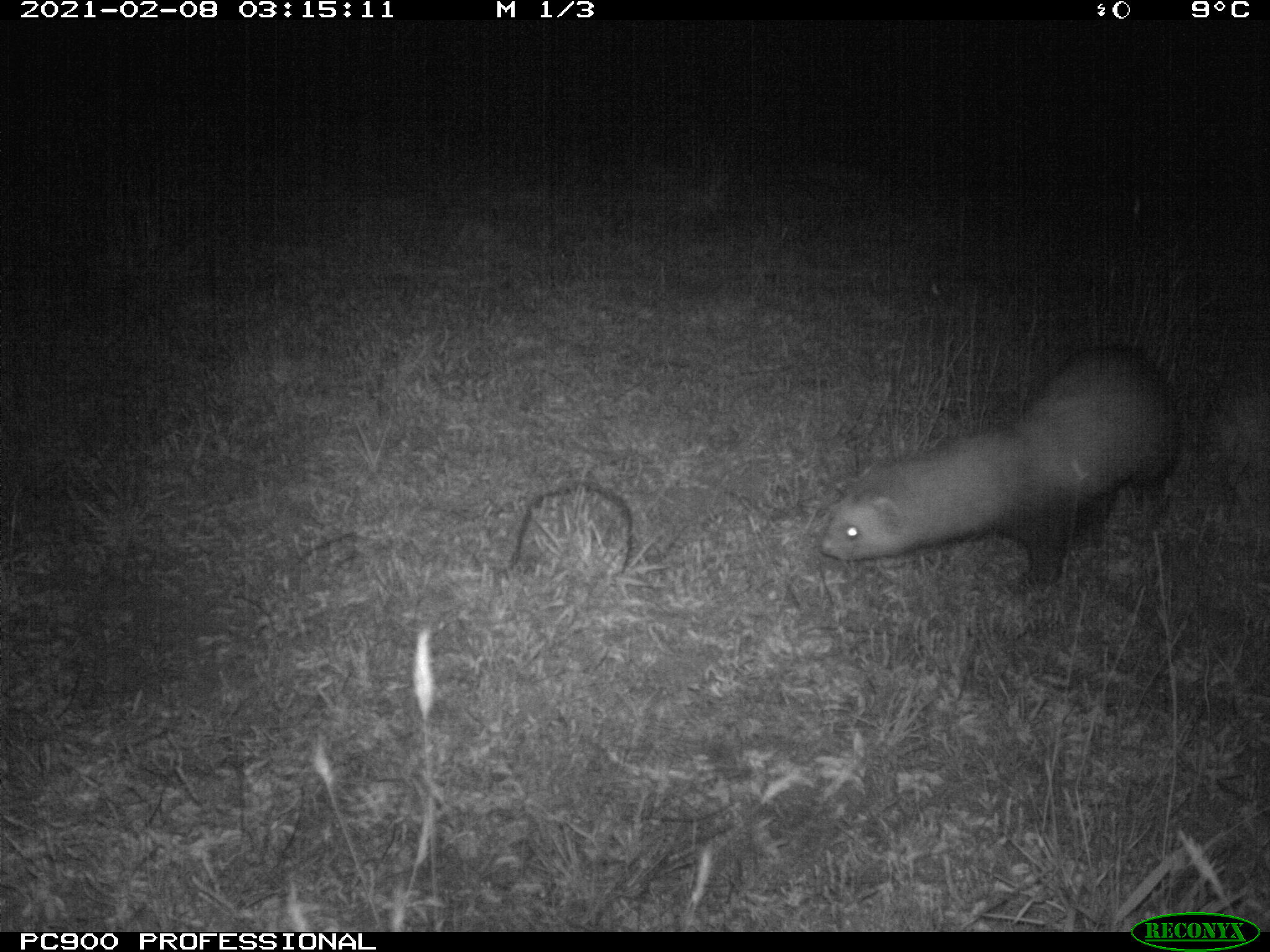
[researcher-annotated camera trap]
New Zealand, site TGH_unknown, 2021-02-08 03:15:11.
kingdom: Animalia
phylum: Chordata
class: Mammalia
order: Carnivora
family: Mustelidae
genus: Mustela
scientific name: Mustela furo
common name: ferret